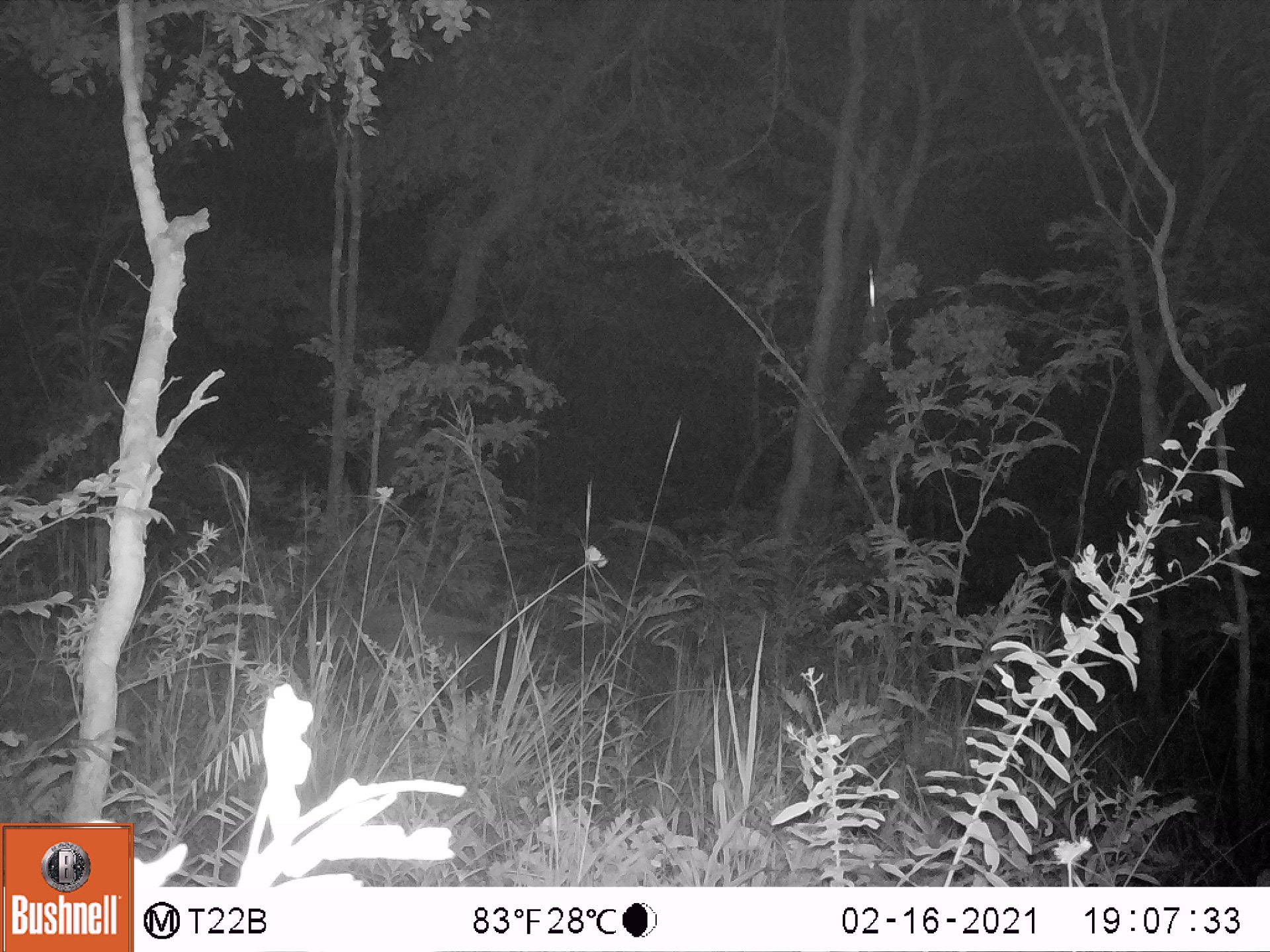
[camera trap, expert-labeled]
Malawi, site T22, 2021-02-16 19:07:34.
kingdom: Animalia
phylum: Chordata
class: Mammalia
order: Artiodactyla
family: Suidae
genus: Potamochoerus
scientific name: Potamochoerus larvatus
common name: bushpig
Bushpig (Potamochoerus larvatus), count 1.